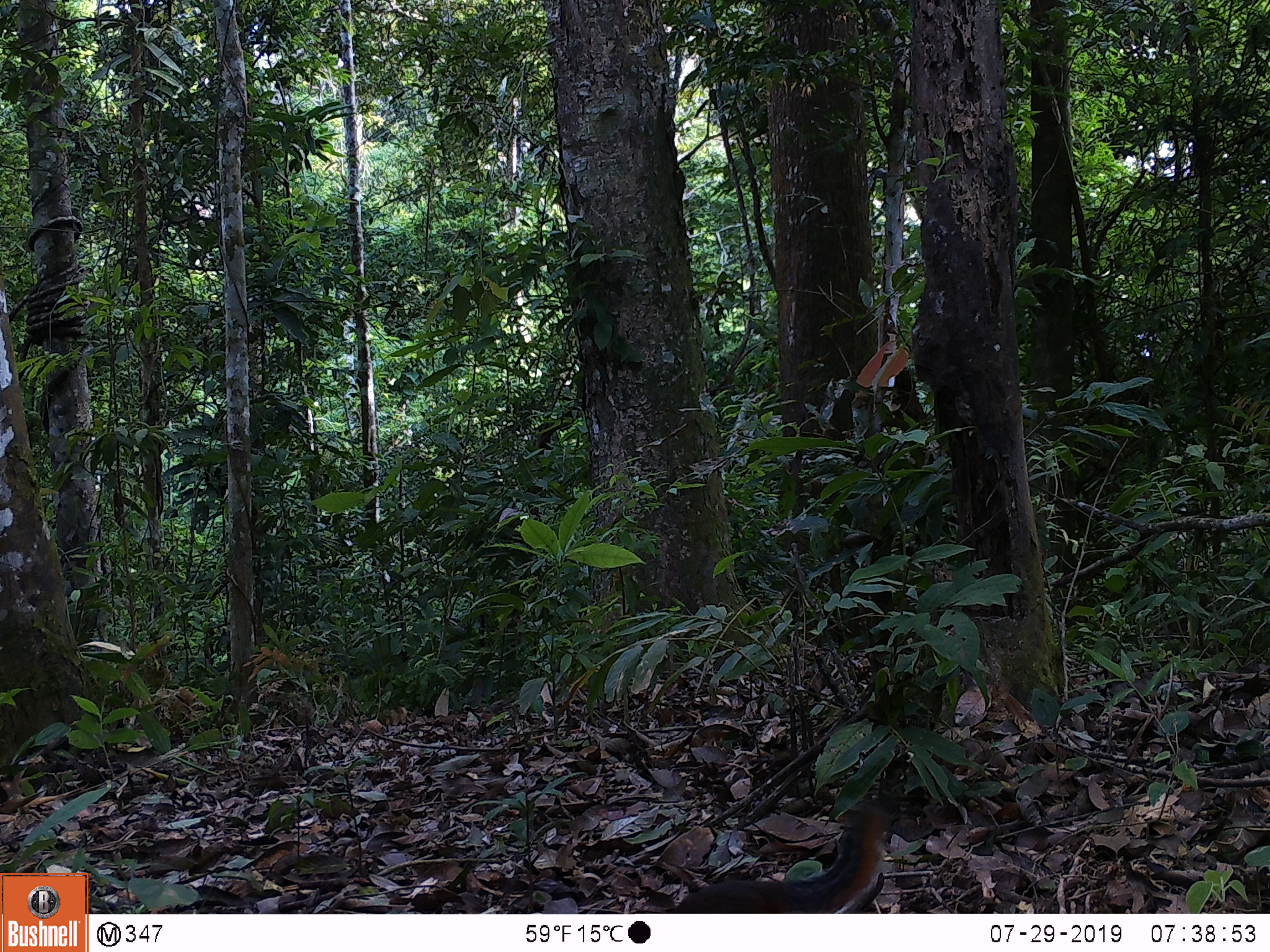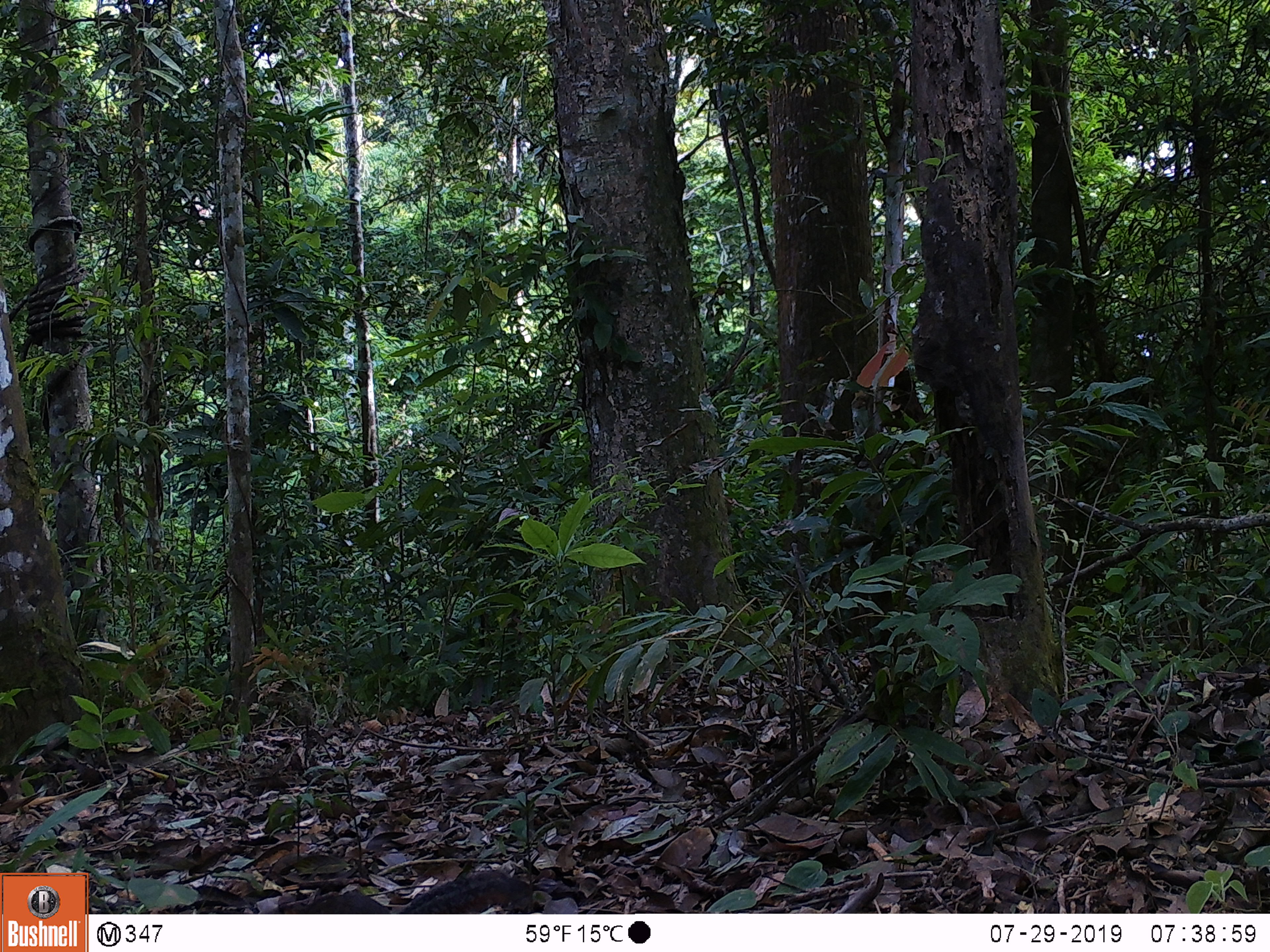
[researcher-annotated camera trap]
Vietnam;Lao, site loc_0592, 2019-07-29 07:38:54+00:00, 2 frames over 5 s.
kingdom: Animalia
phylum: Chordata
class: Mammalia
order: Rodentia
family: Sciuridae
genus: Dremomys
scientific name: Dremomys rufigenis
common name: red-cheeked squirrel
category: red cheeked squirrel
Red cheeked squirrel (red-cheeked squirrel) (Dremomys rufigenis). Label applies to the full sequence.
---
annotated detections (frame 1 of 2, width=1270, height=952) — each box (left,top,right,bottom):
red cheeked squirrel: (670,800,891,912)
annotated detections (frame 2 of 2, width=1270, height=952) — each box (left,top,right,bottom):
red cheeked squirrel: (278,868,532,914)